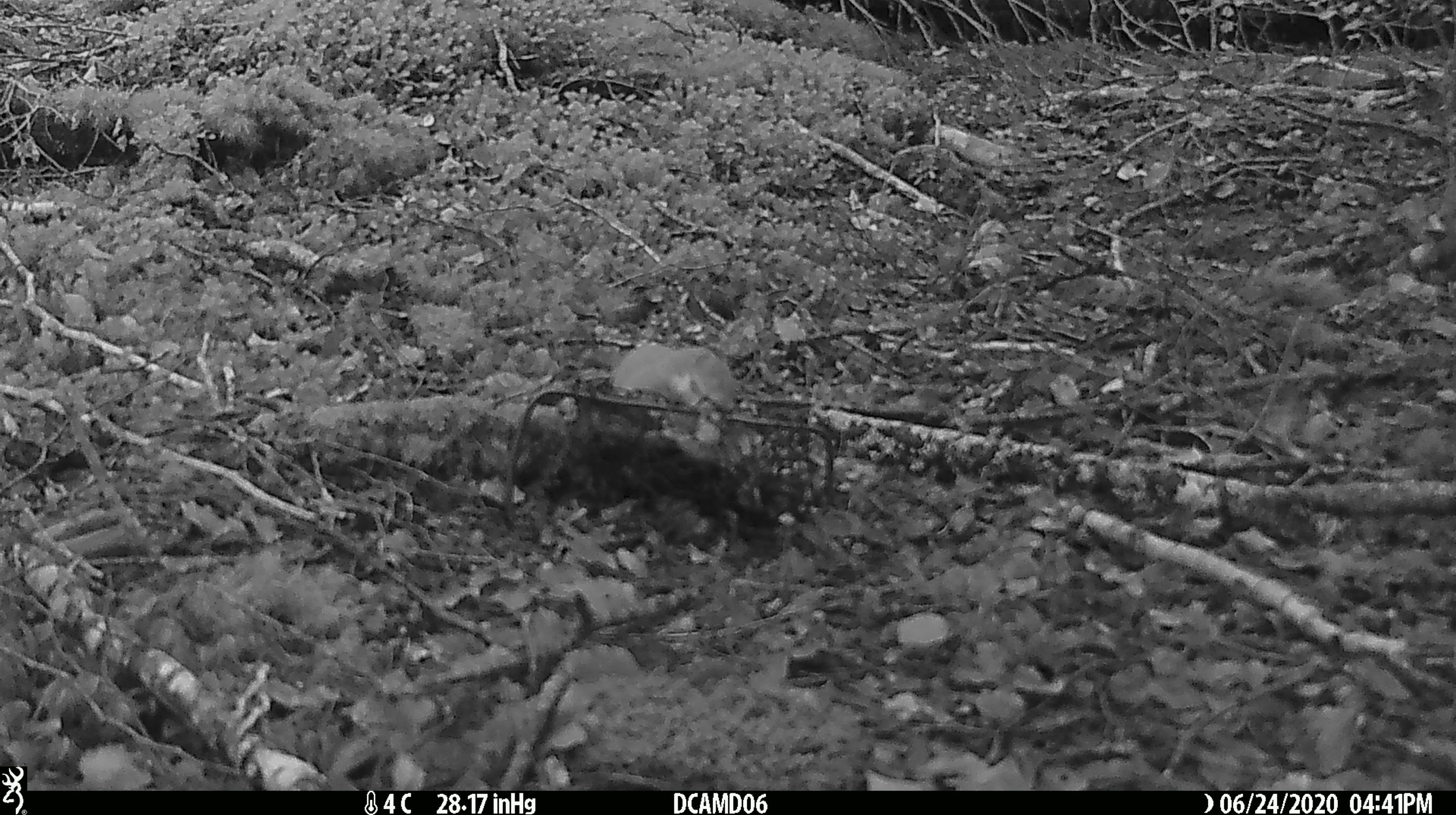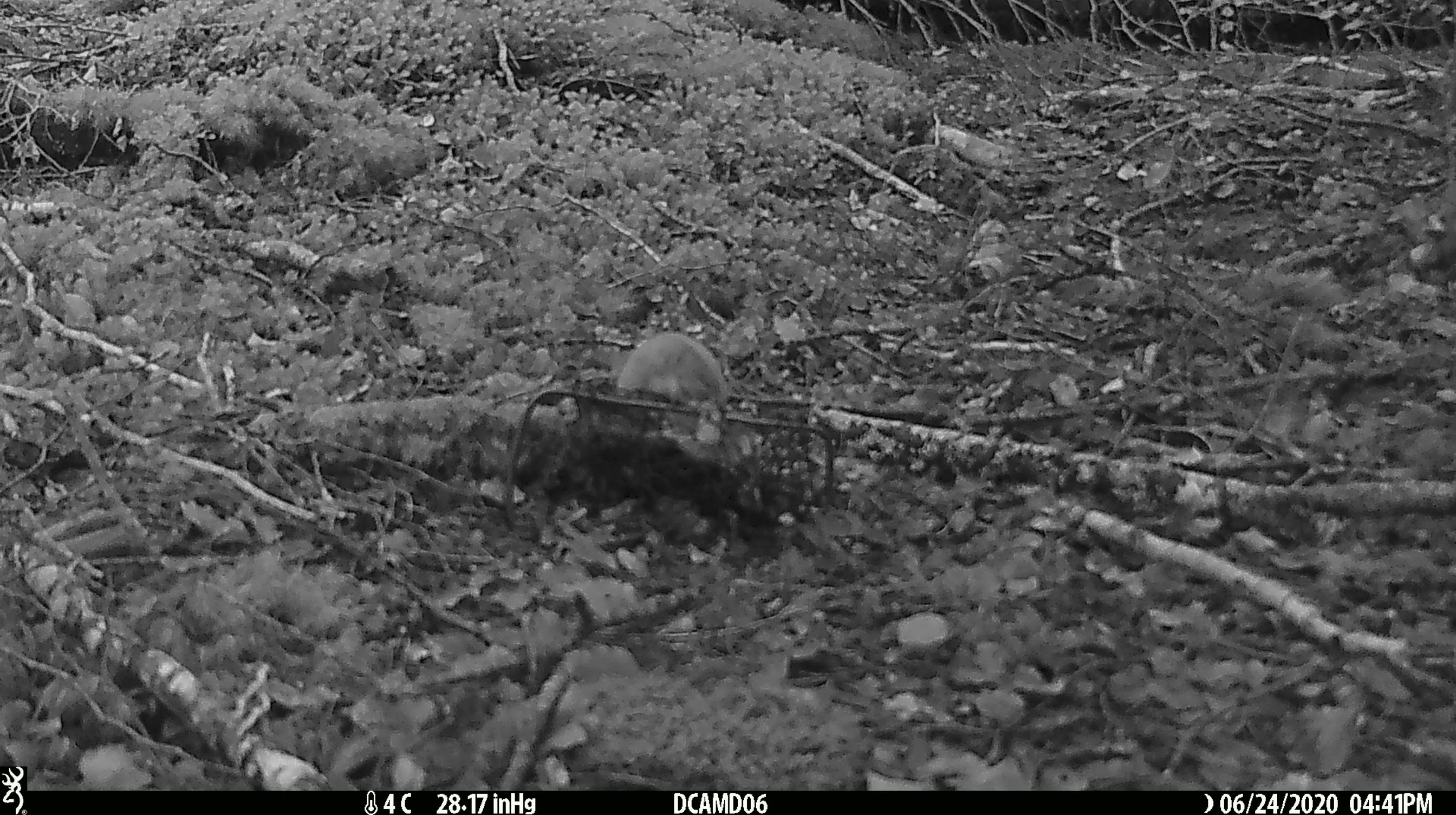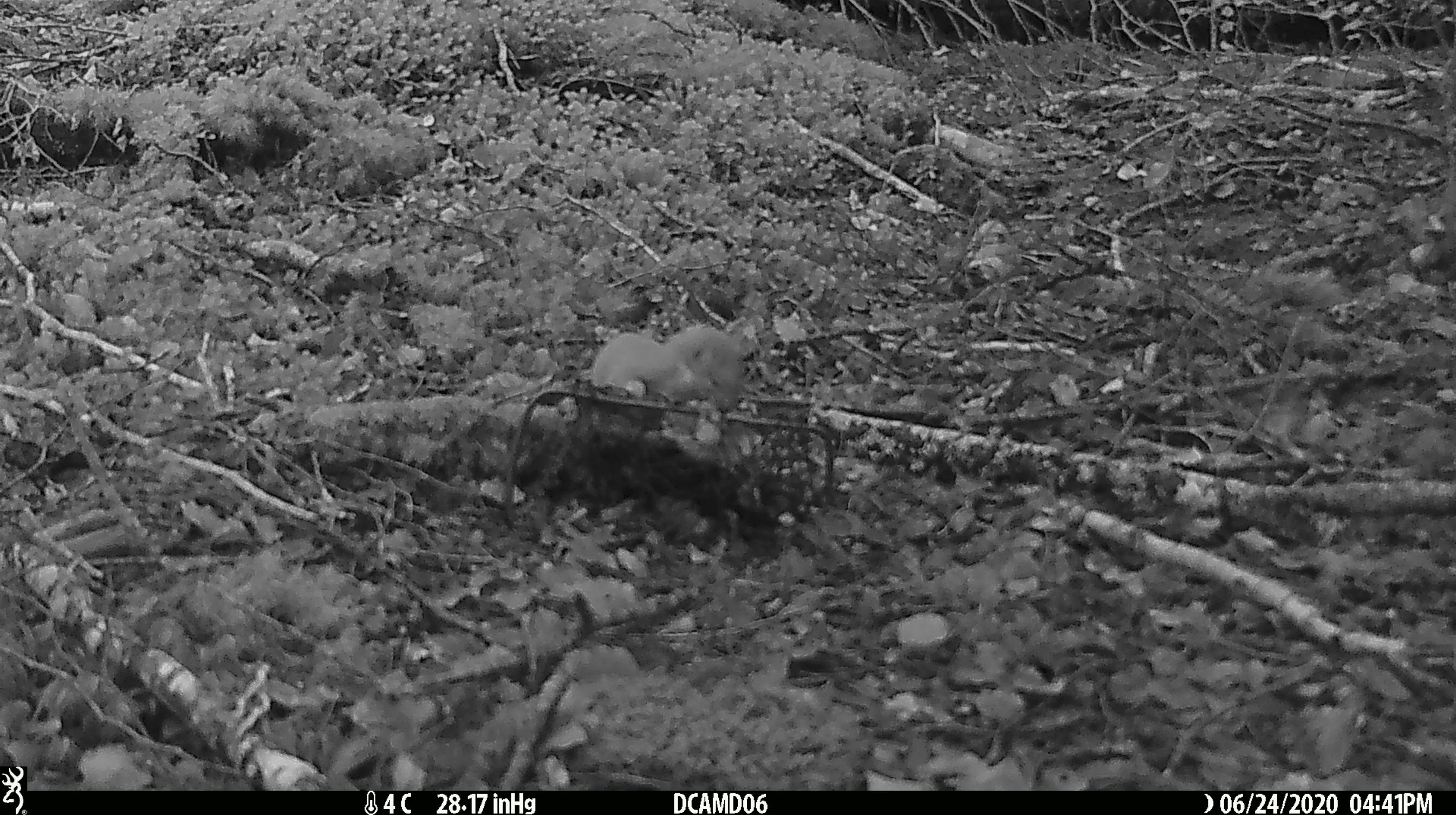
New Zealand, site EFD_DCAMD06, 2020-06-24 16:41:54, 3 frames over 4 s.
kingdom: Animalia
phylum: Chordata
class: Mammalia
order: Carnivora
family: Mustelidae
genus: Mustela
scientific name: Mustela nivalis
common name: least weasel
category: weasel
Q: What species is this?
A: Weasel (least weasel) (Mustela nivalis).